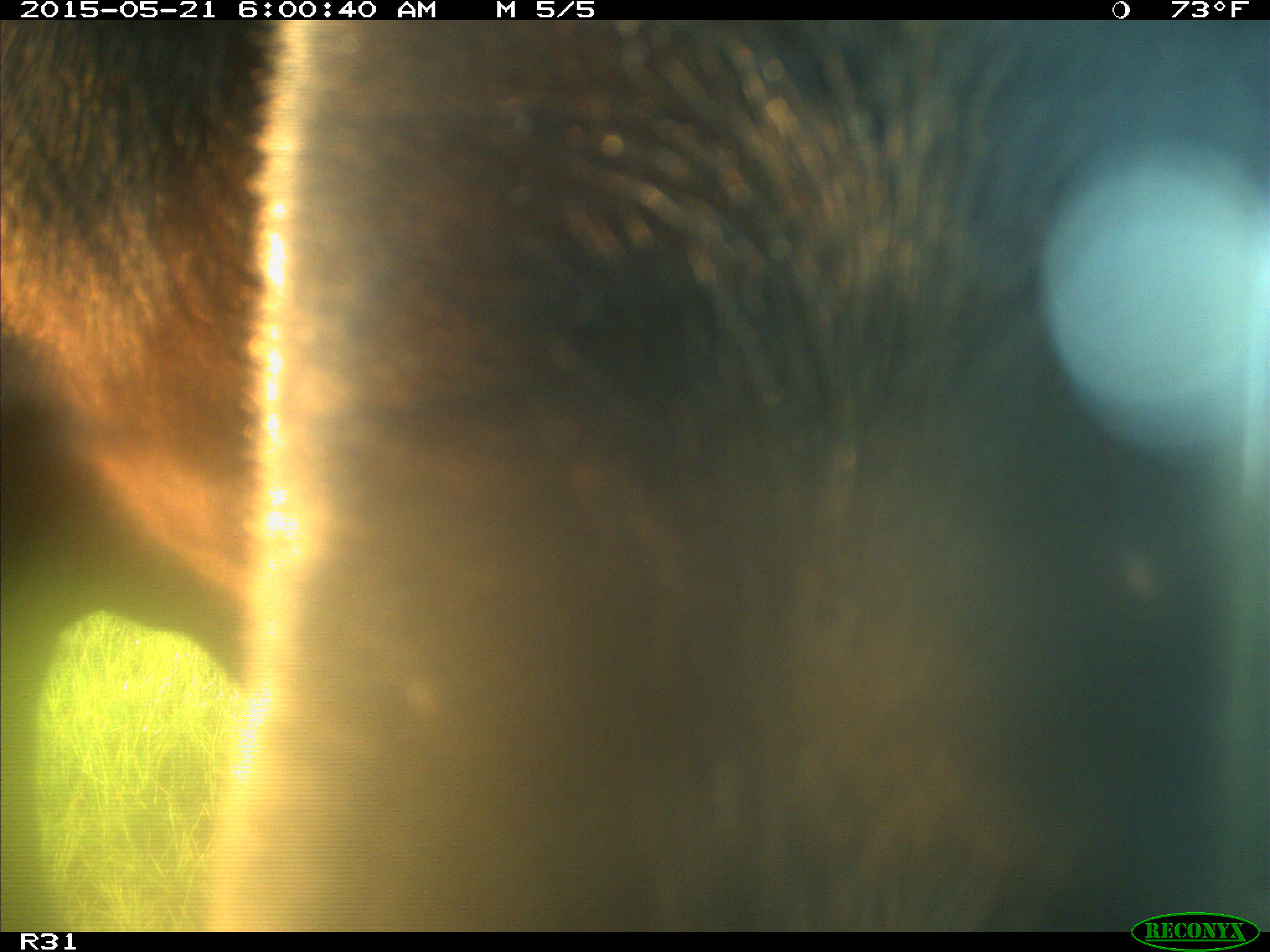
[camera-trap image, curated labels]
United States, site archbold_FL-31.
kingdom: Animalia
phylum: Chordata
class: Mammalia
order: Artiodactyla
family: Bovidae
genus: Bos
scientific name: Bos taurus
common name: domestic cow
Bos taurus (domestic cow).